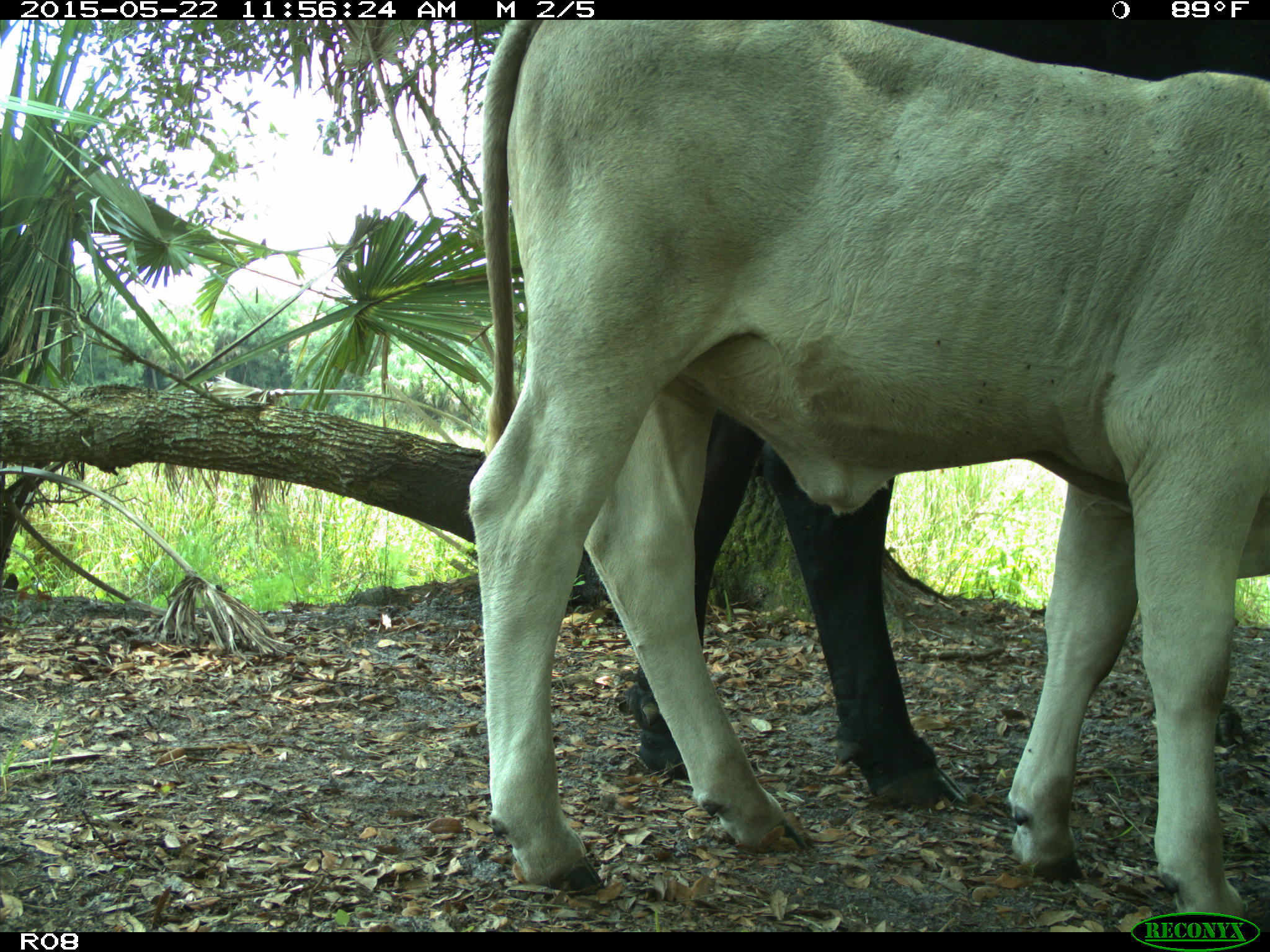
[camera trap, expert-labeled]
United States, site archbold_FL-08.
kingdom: Animalia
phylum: Chordata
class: Mammalia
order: Artiodactyla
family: Bovidae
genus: Bos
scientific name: Bos taurus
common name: domestic cow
Bos taurus (domestic cow).